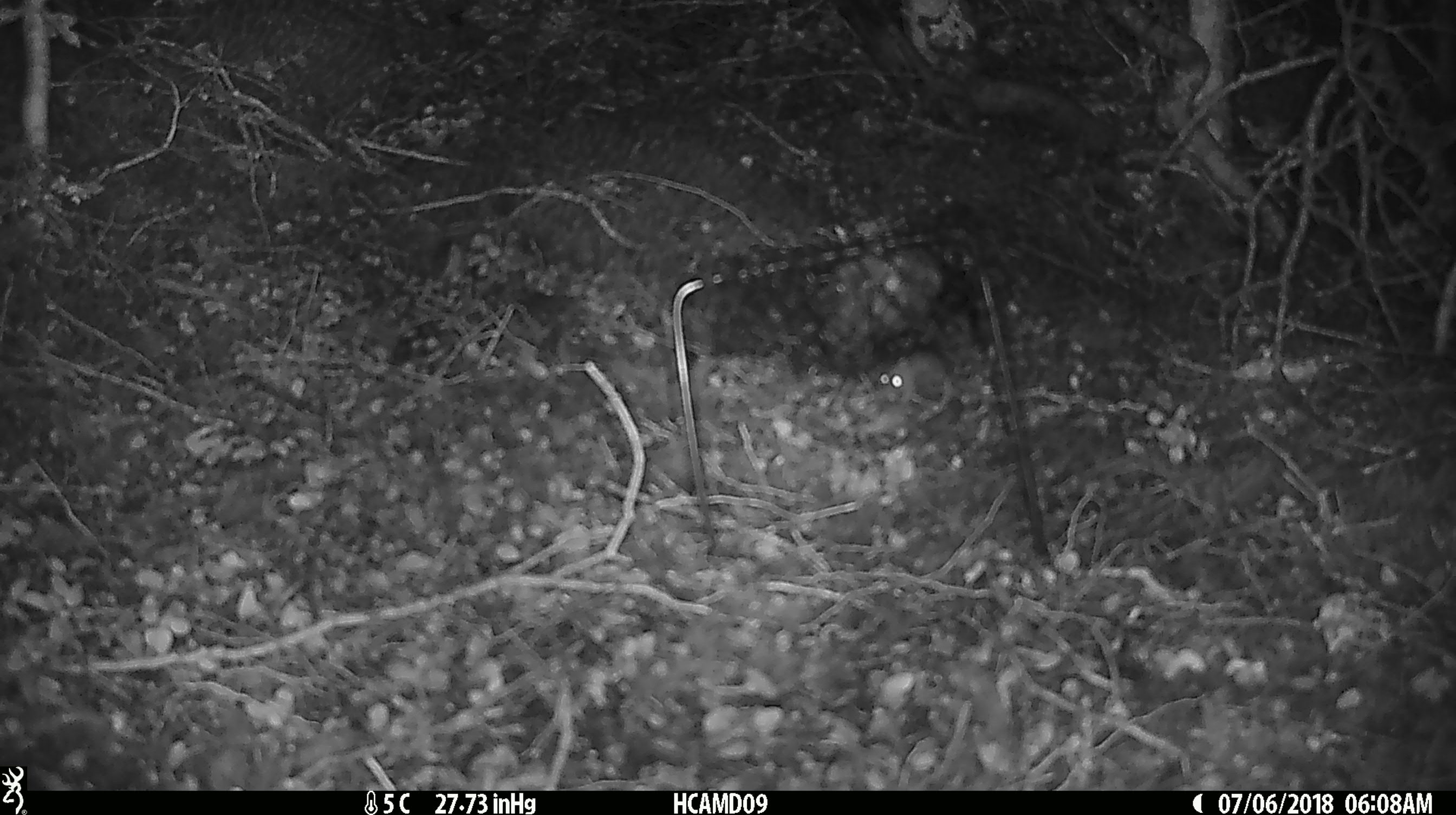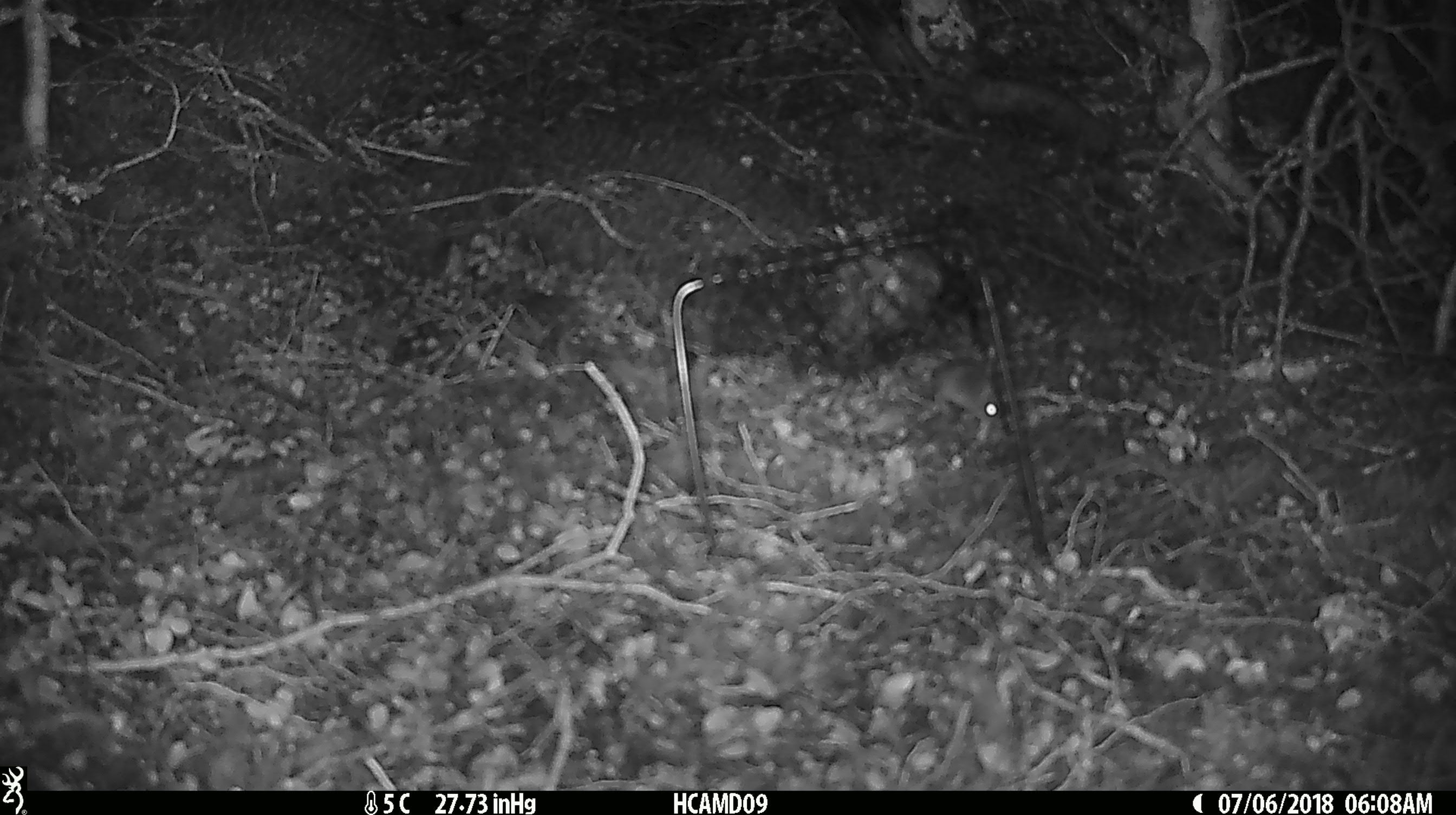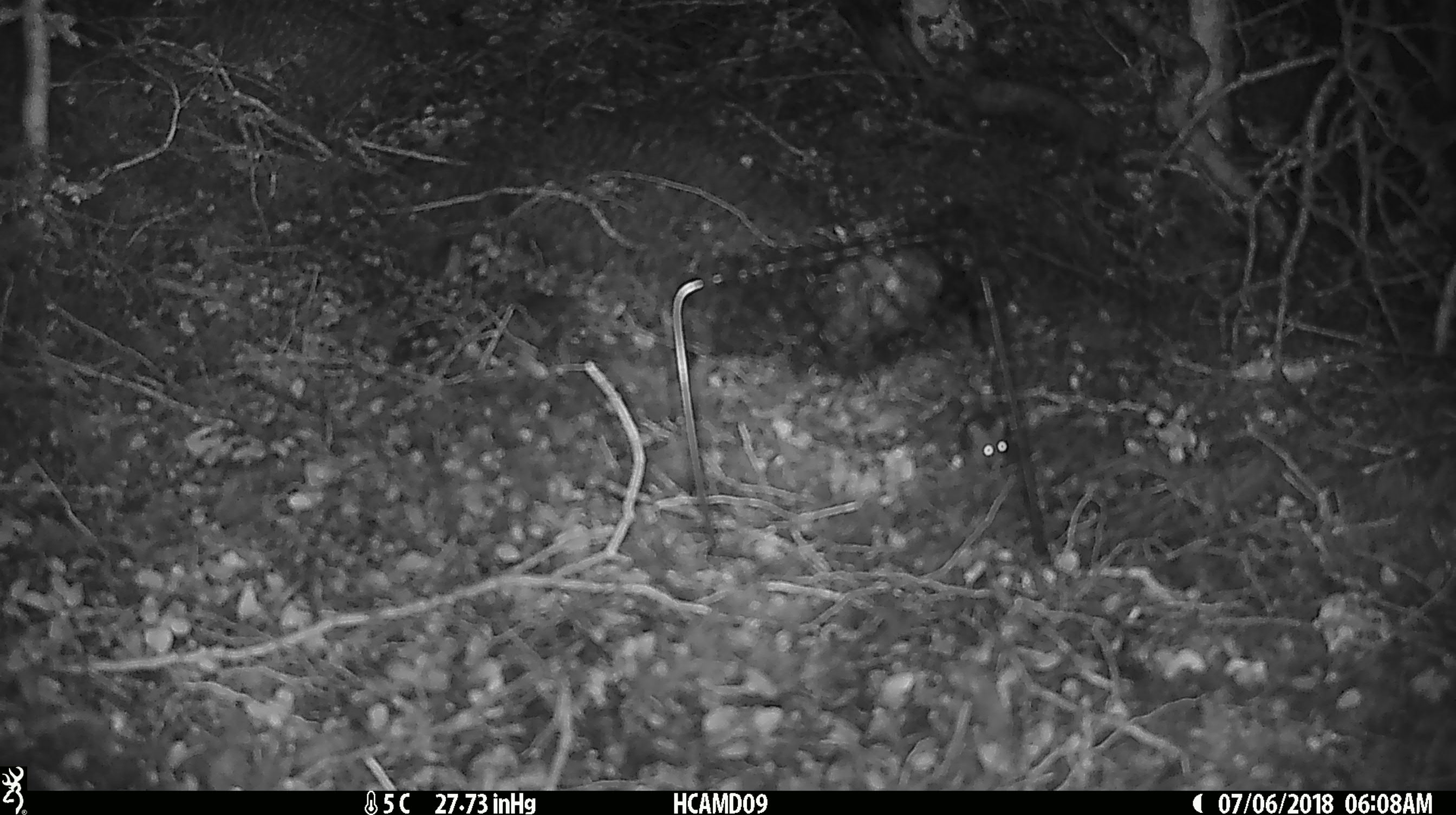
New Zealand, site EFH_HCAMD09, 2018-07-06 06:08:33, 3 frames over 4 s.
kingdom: Animalia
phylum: Chordata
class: Mammalia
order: Rodentia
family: Muridae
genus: Mus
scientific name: Mus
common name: mouse